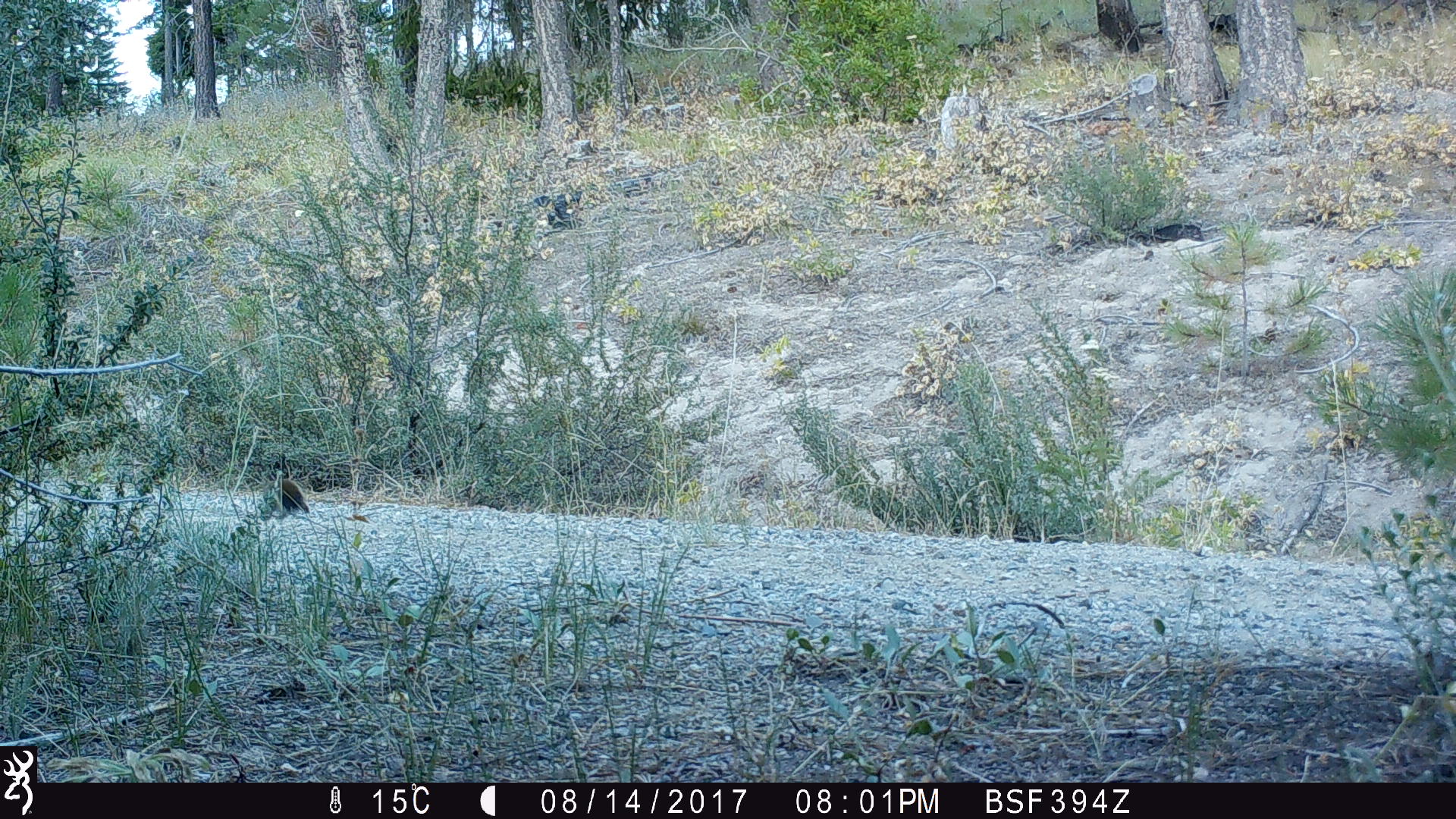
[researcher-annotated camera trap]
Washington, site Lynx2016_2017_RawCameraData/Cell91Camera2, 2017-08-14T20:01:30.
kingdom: Animalia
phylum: Chordata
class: Mammalia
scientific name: Mammalia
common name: small mammal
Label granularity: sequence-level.